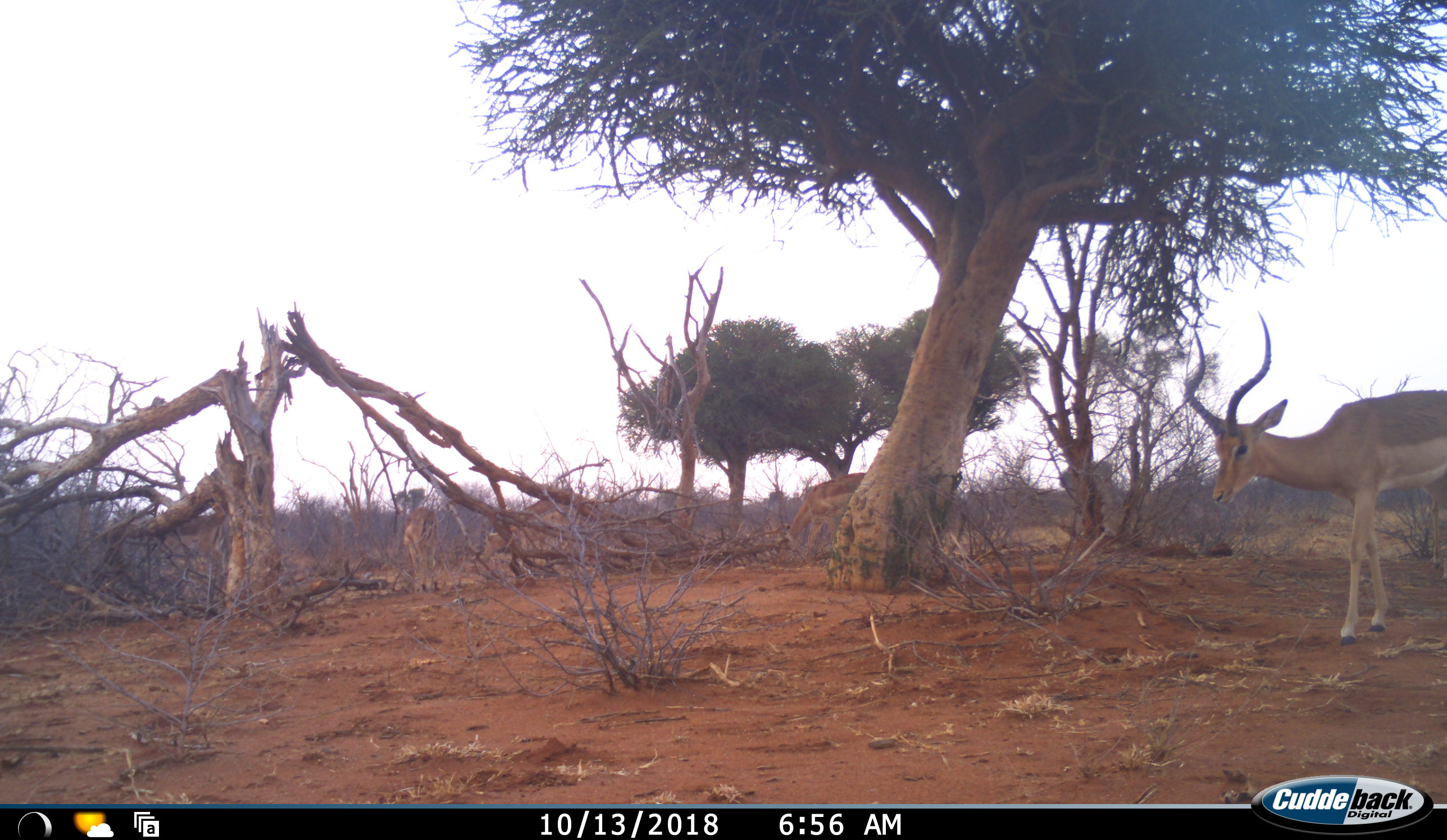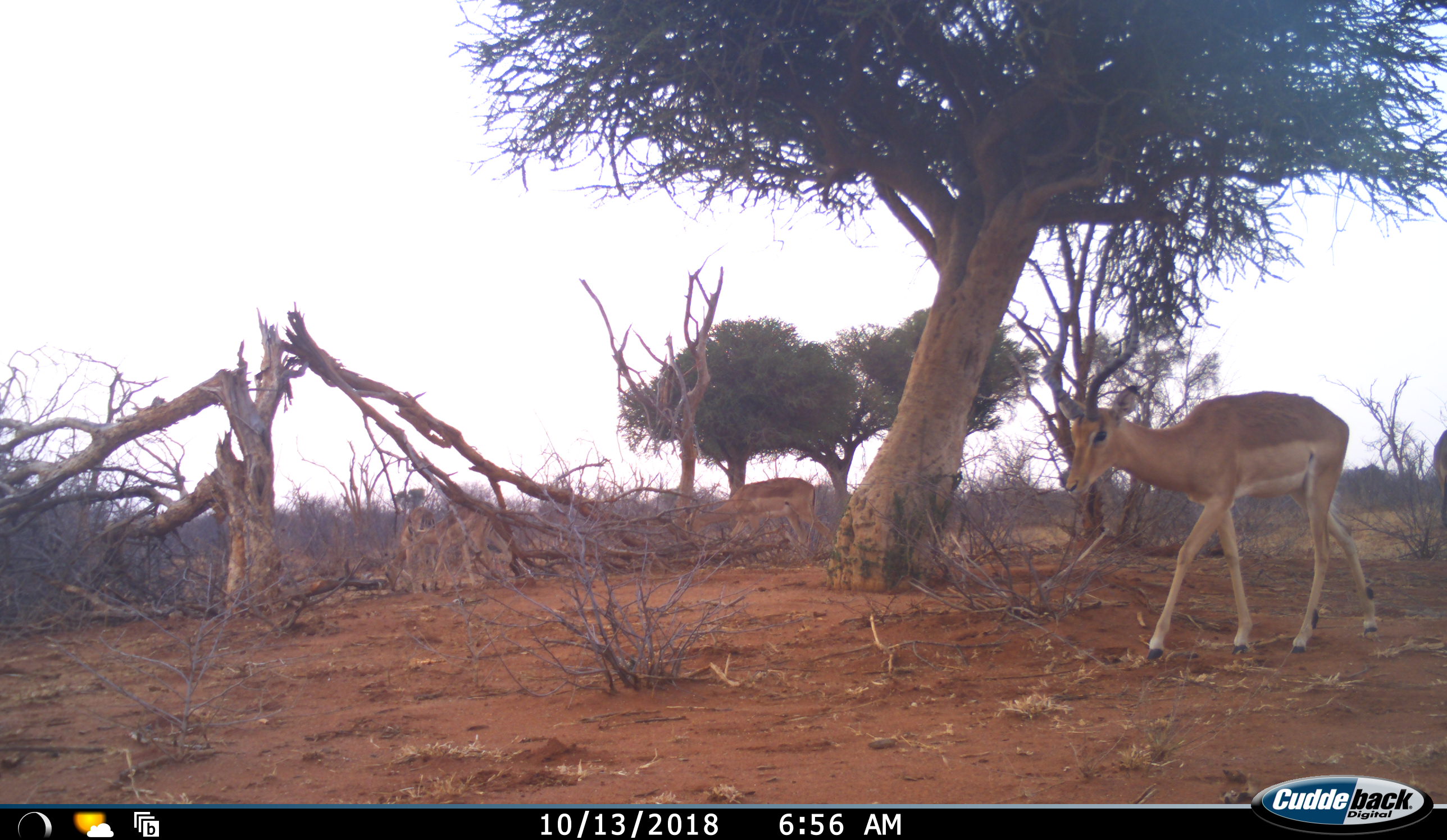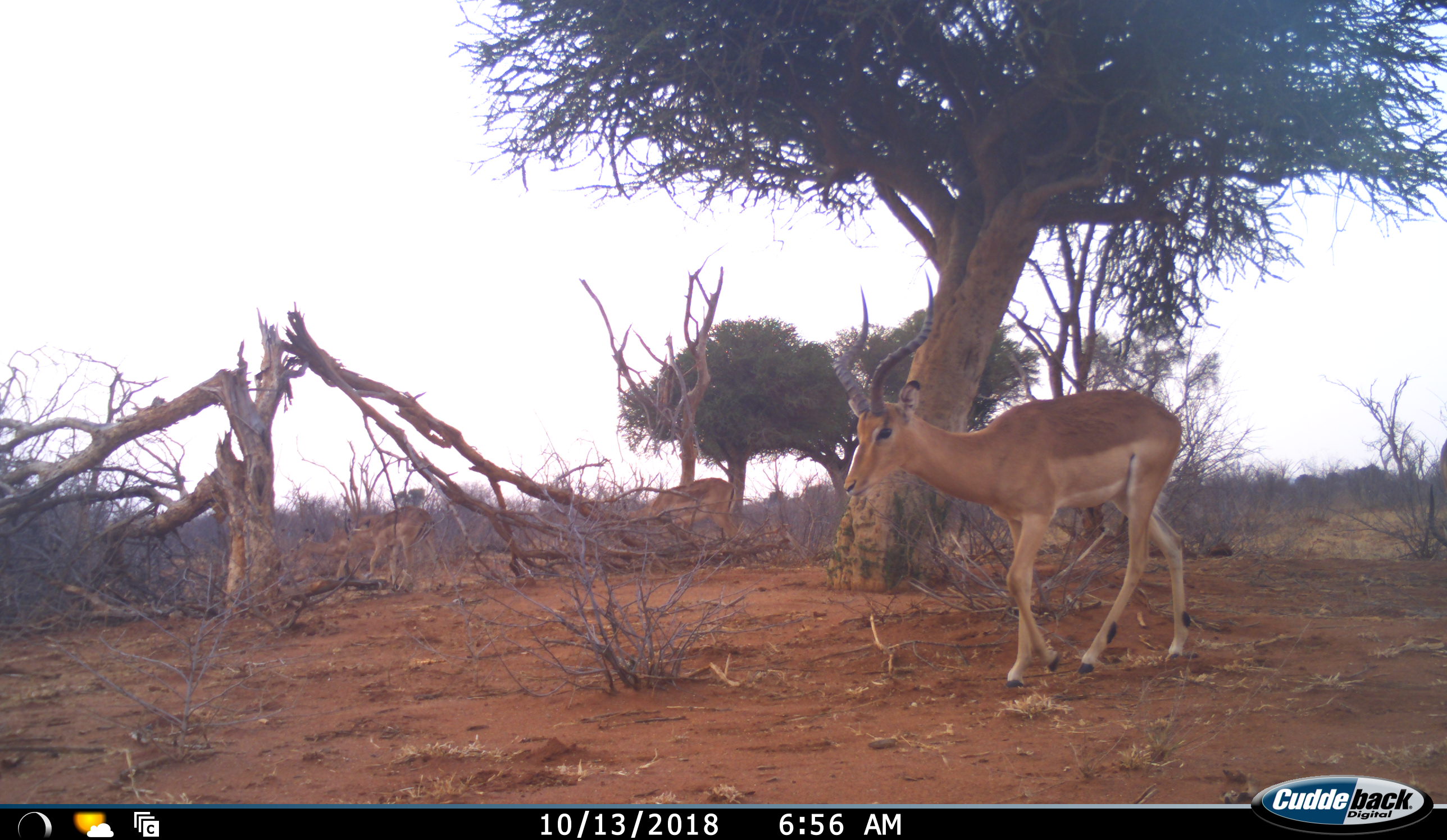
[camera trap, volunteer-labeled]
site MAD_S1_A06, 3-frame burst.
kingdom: Animalia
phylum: Chordata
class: Mammalia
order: Artiodactyla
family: Bovidae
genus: Aepyceros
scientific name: Aepyceros melampus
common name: impala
Impala (Aepyceros melampus), count 4. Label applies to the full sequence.